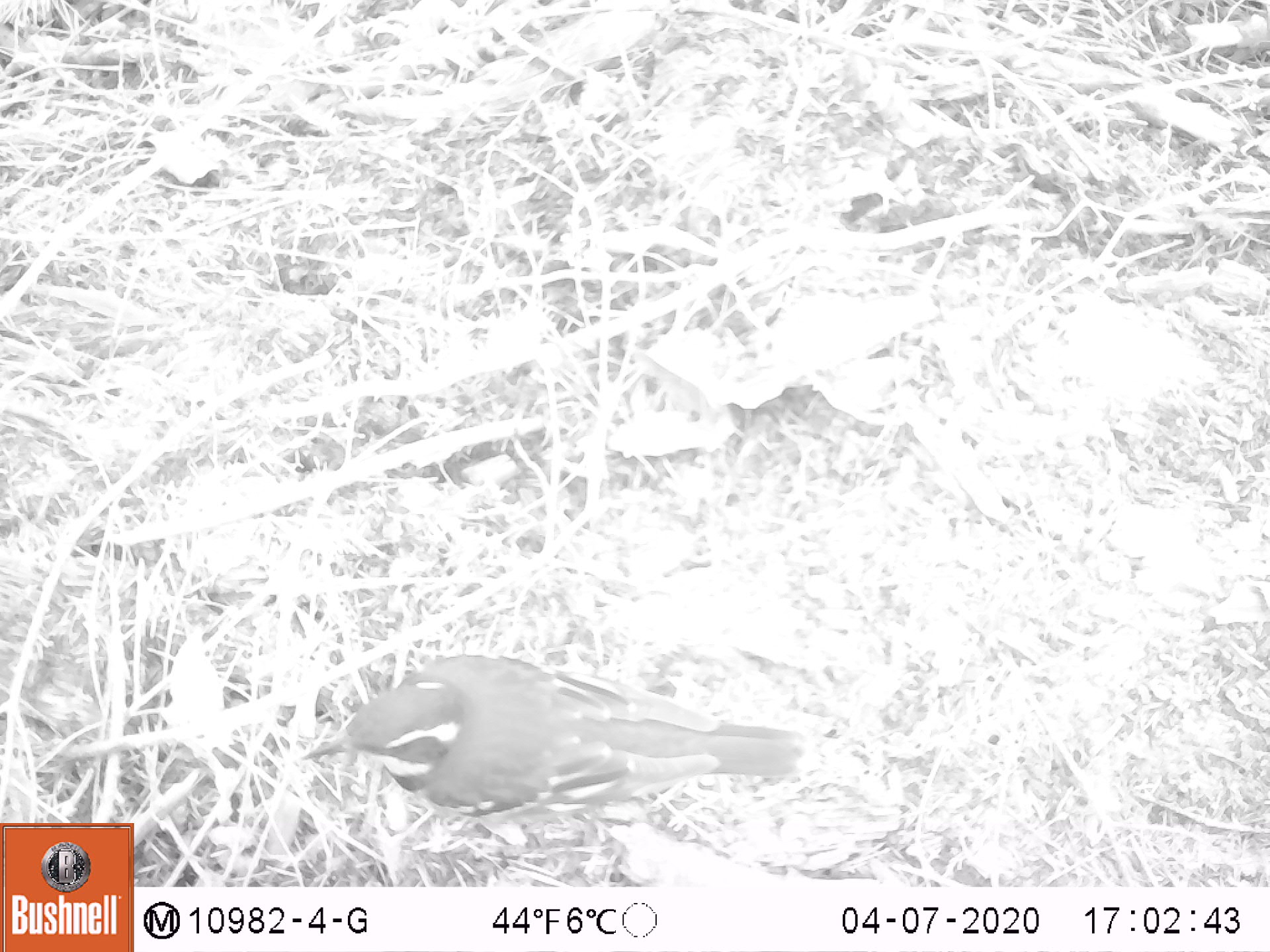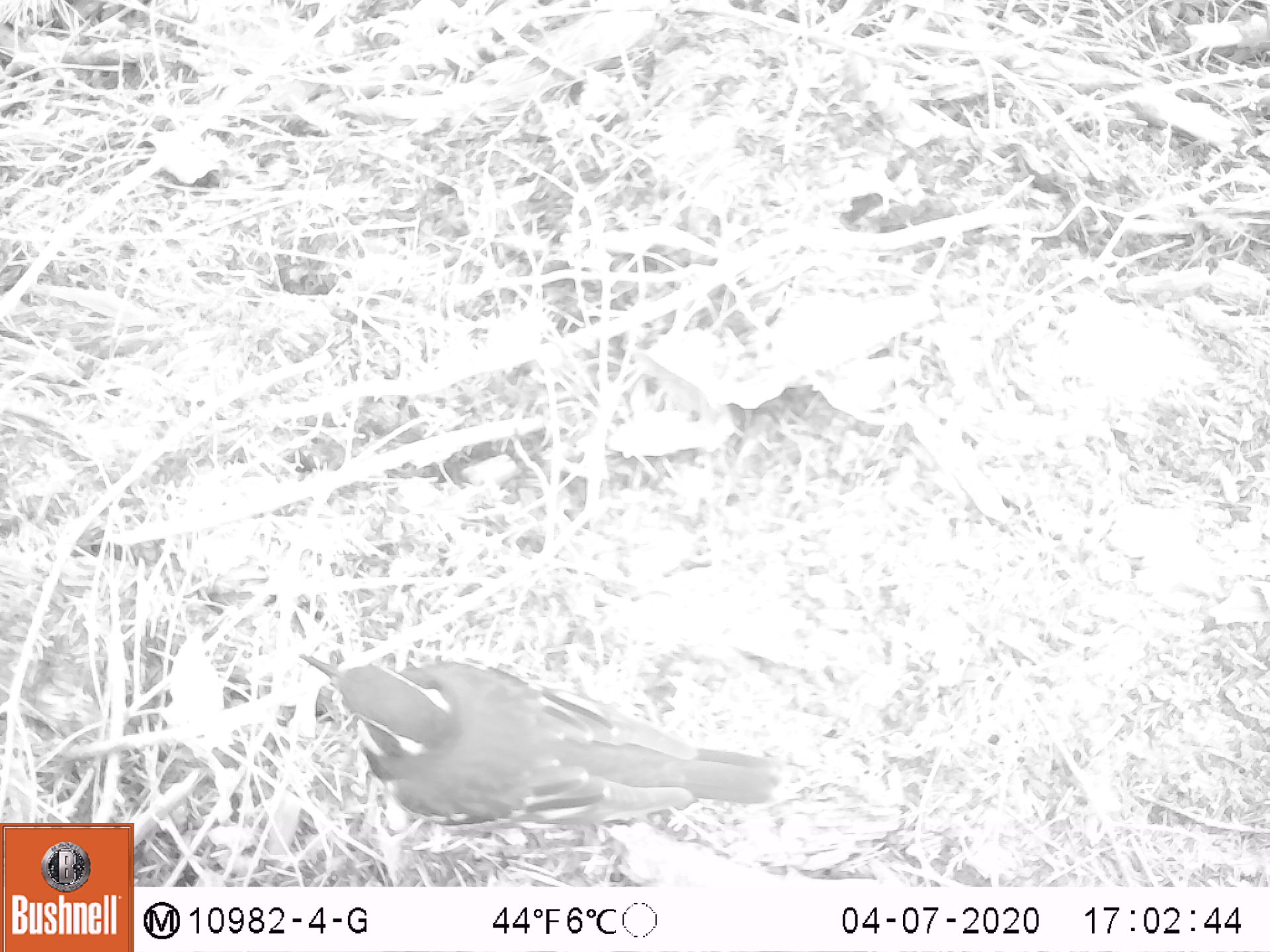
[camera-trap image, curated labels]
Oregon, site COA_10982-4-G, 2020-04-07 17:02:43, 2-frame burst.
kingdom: Animalia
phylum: Chordata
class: Aves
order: Passeriformes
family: Turdidae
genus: Ixoreus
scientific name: Ixoreus naevius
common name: varied thrush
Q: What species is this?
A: Varied thrush (Ixoreus naevius).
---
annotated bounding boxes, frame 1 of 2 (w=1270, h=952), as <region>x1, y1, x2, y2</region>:
varied thrush: <region>304, 658, 806, 816</region>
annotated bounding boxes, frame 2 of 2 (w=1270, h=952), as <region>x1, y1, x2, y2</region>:
varied thrush: <region>302, 647, 784, 836</region>